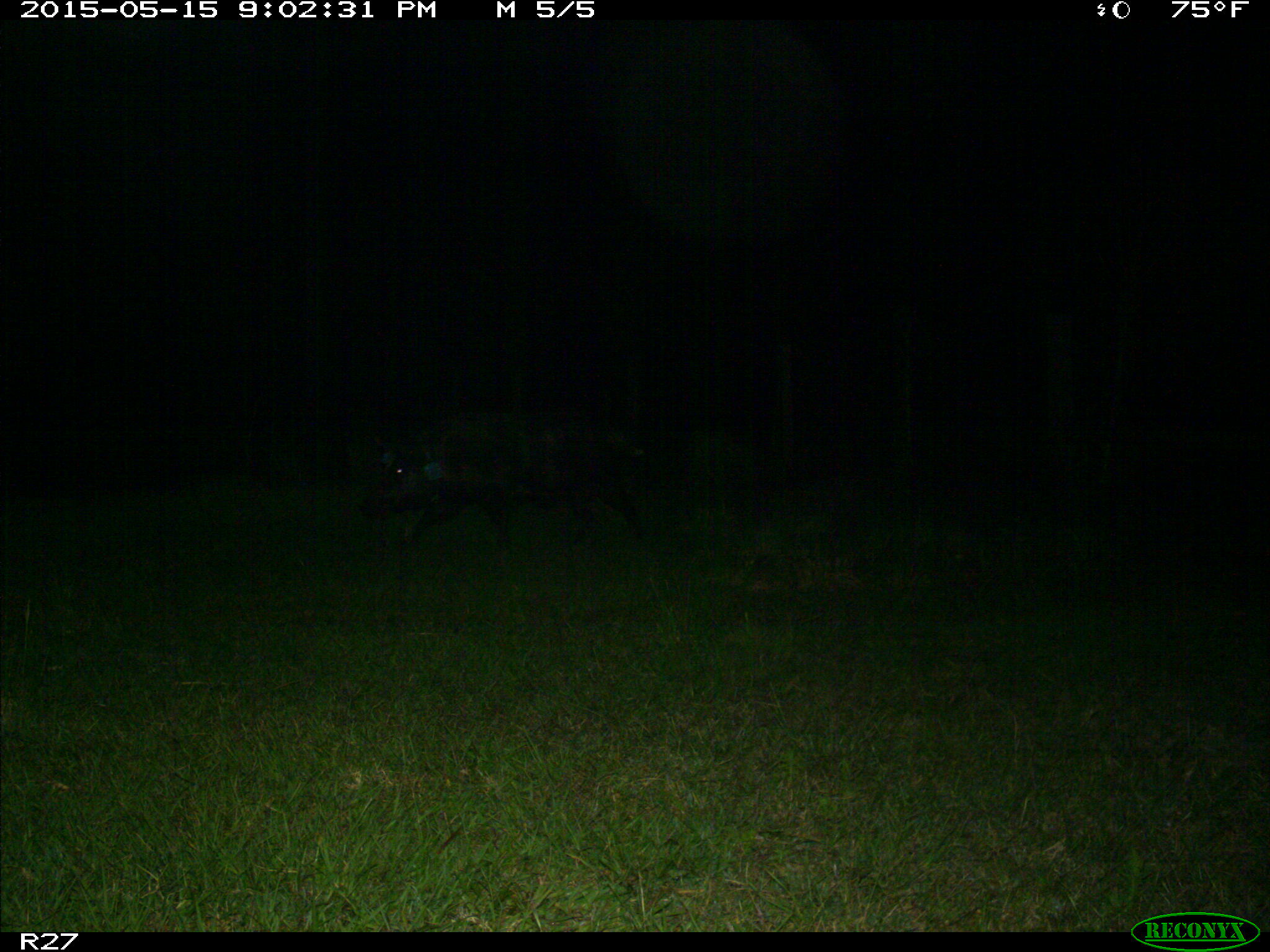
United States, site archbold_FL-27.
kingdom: Animalia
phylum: Chordata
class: Mammalia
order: Artiodactyla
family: Suidae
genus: Sus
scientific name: Sus scrofa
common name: wild boar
Sus scrofa (wild boar).